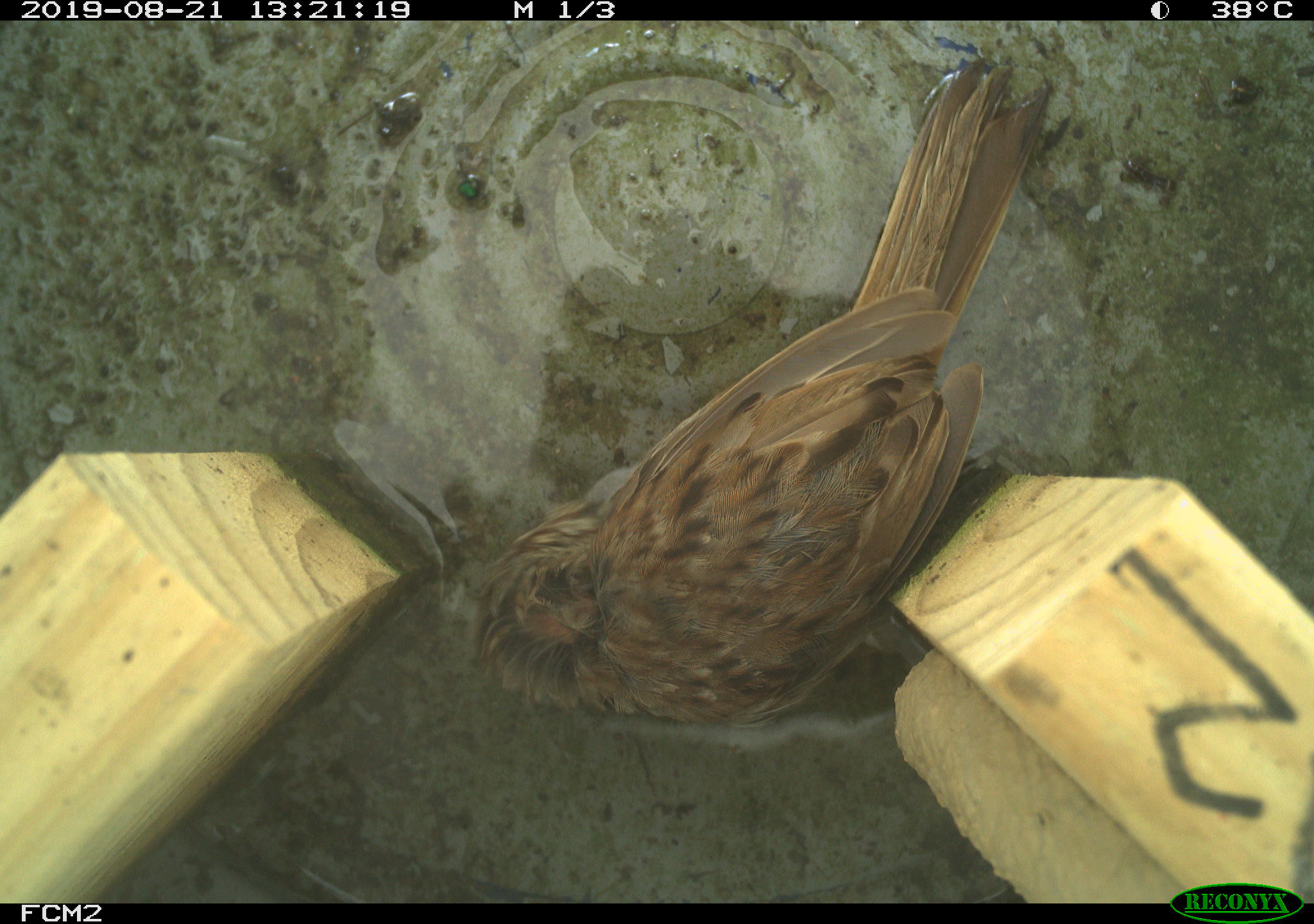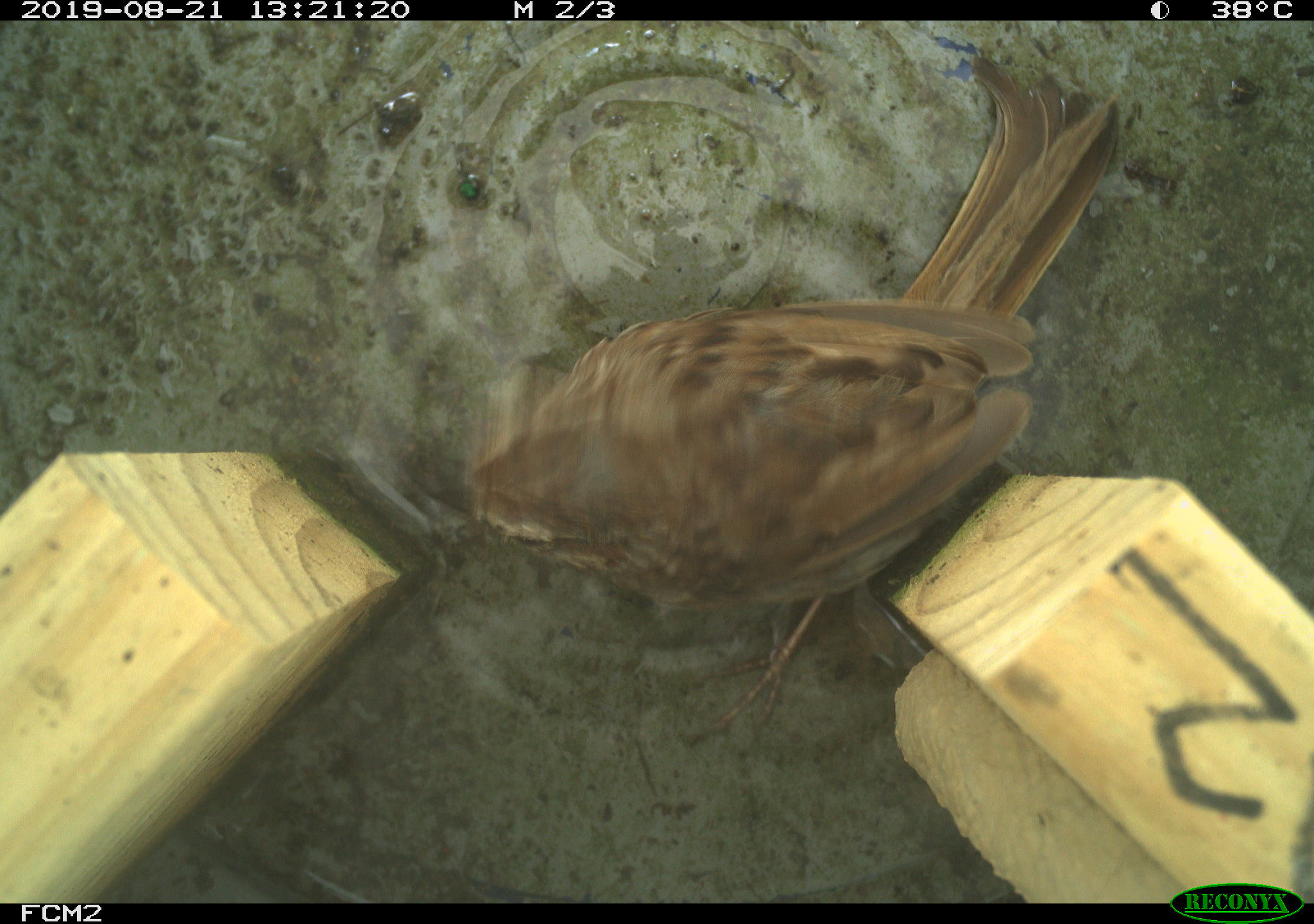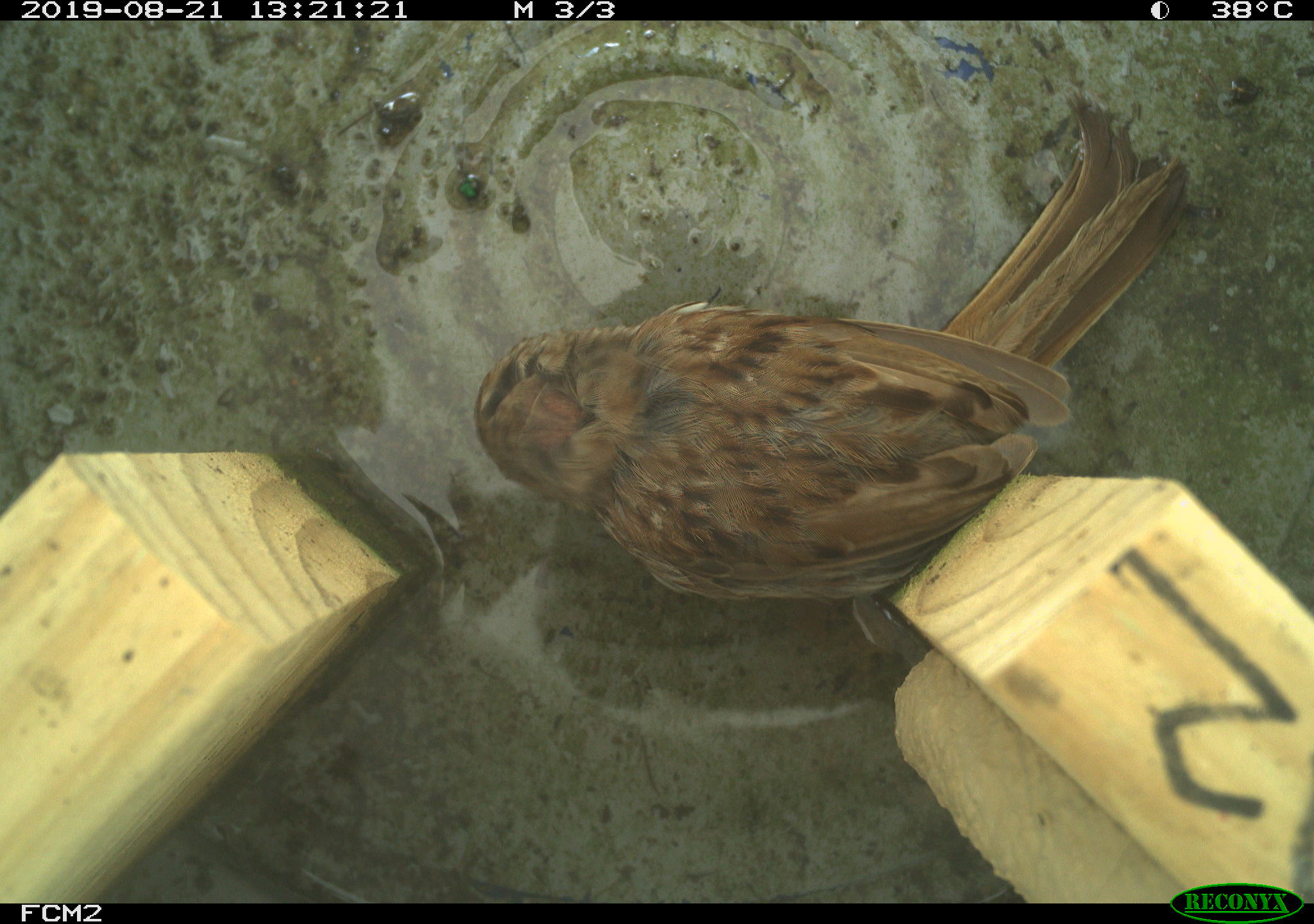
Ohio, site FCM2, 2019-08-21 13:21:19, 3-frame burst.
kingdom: Animalia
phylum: Chordata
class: Aves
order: Passeriformes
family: Passerellidae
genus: Melospiza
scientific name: Melospiza melodia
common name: song sparrow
Song sparrow (Melospiza melodia).